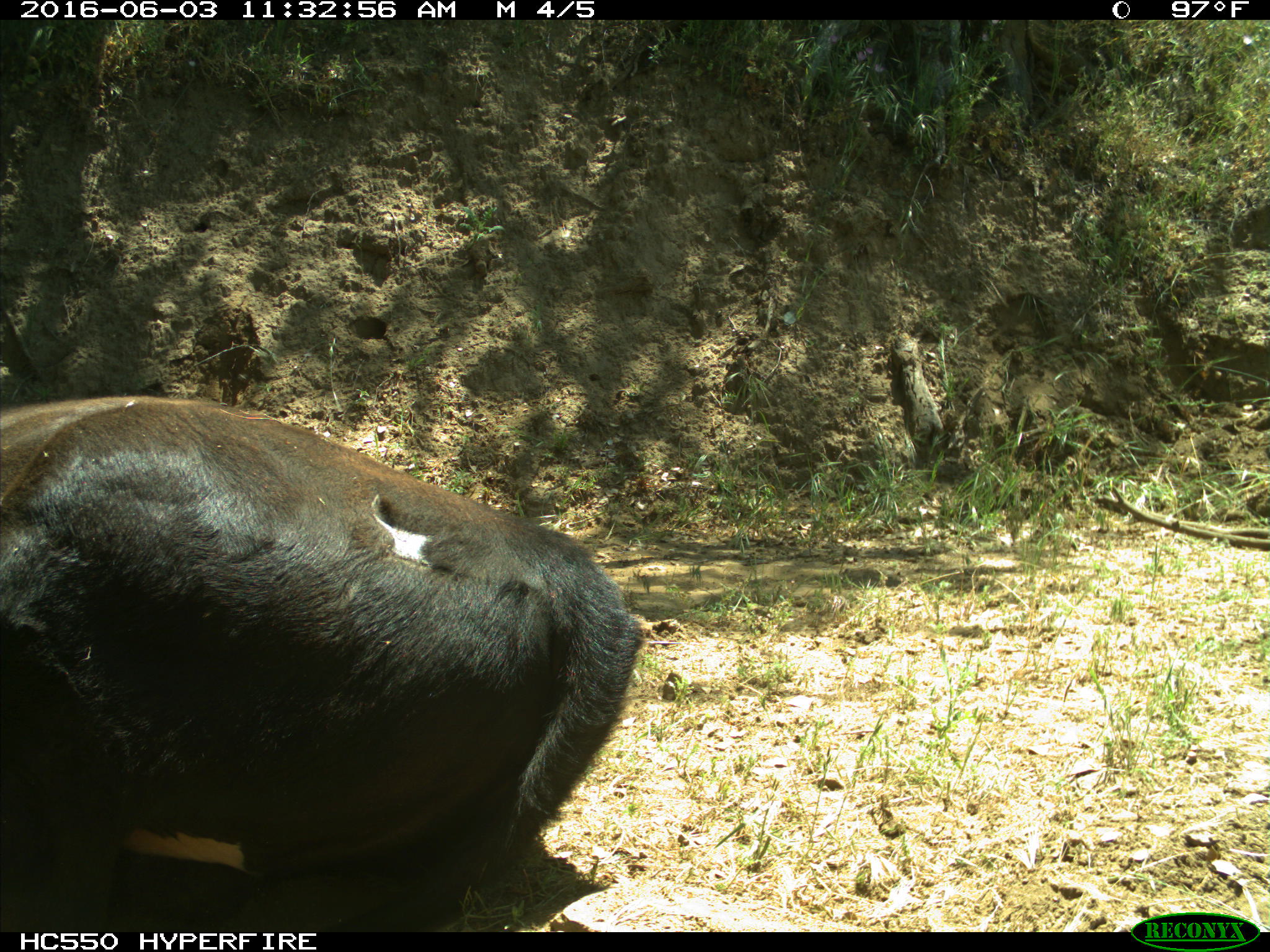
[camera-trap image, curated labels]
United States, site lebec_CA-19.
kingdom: Animalia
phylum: Chordata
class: Mammalia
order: Artiodactyla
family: Bovidae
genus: Bos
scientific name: Bos taurus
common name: domestic cow